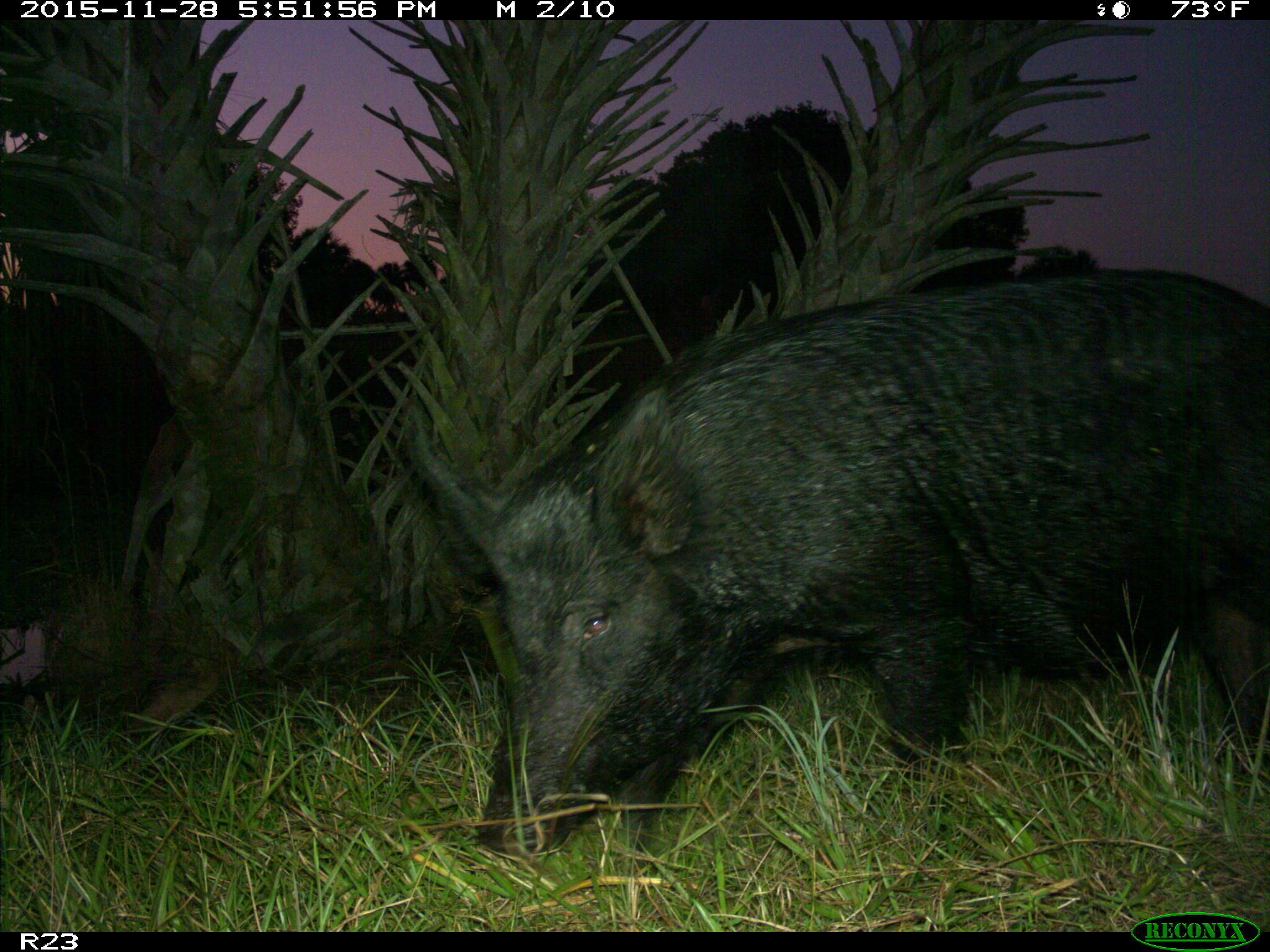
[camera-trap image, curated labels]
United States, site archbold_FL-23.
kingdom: Animalia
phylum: Chordata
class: Mammalia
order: Artiodactyla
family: Suidae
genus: Sus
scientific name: Sus scrofa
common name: wild boar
Sus scrofa (wild boar).